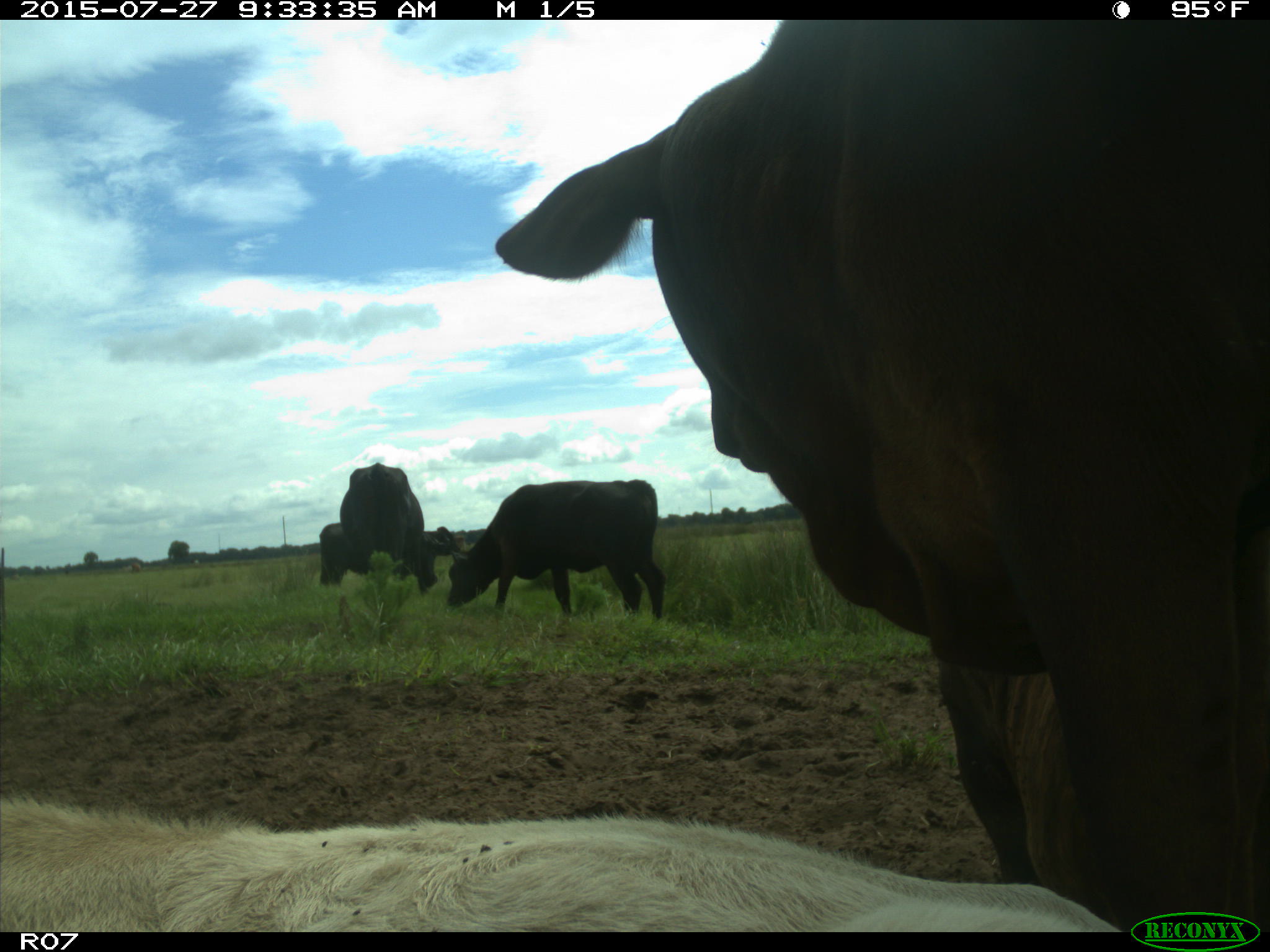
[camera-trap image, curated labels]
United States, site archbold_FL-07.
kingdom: Animalia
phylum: Chordata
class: Mammalia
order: Artiodactyla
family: Bovidae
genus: Bos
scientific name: Bos taurus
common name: domestic cow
Bos taurus (domestic cow).